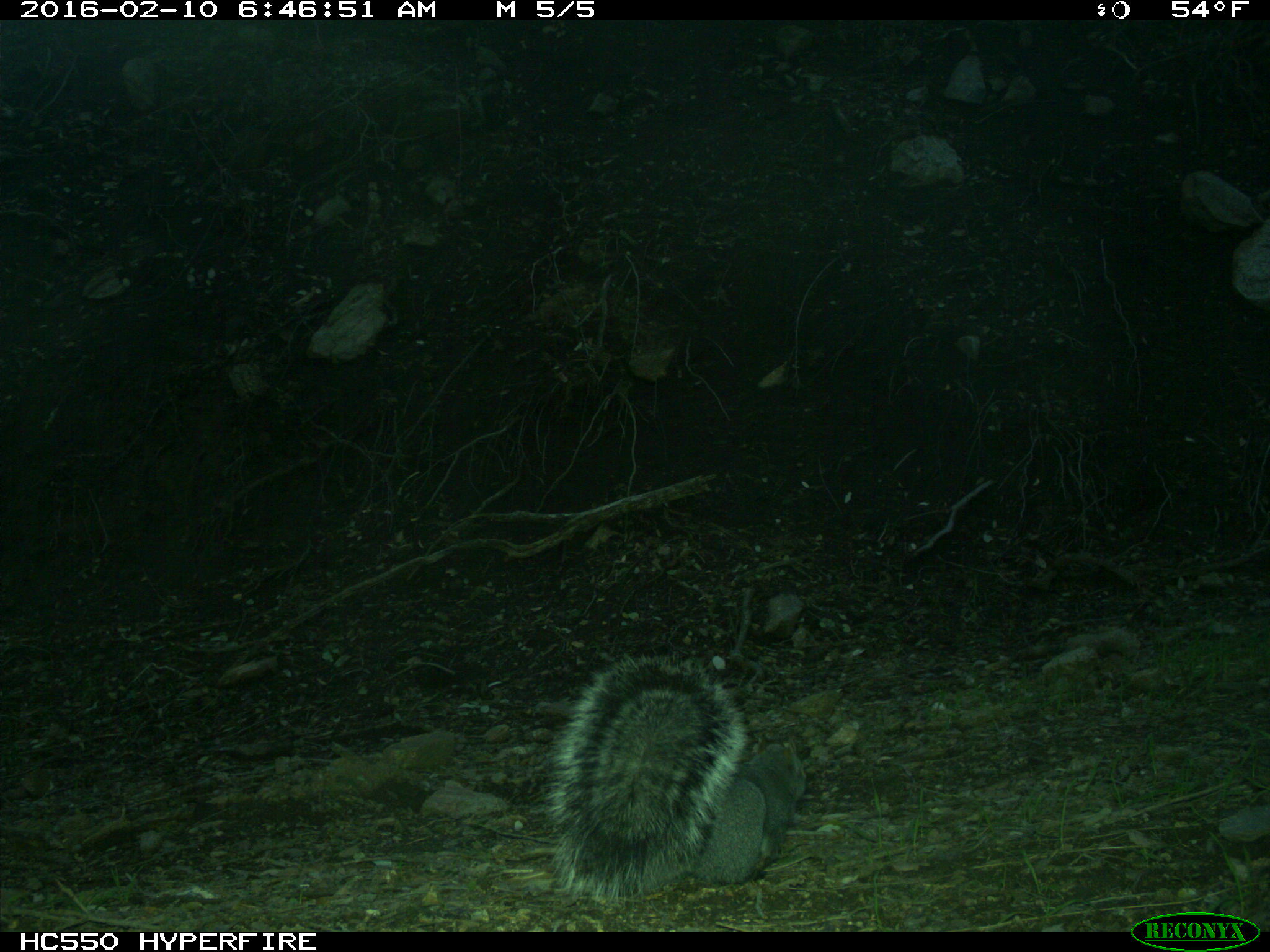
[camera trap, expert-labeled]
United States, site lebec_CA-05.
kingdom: Animalia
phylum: Chordata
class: Mammalia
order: Rodentia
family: Sciuridae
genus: Sciurus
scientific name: Sciurus carolinensis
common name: eastern gray squirrel